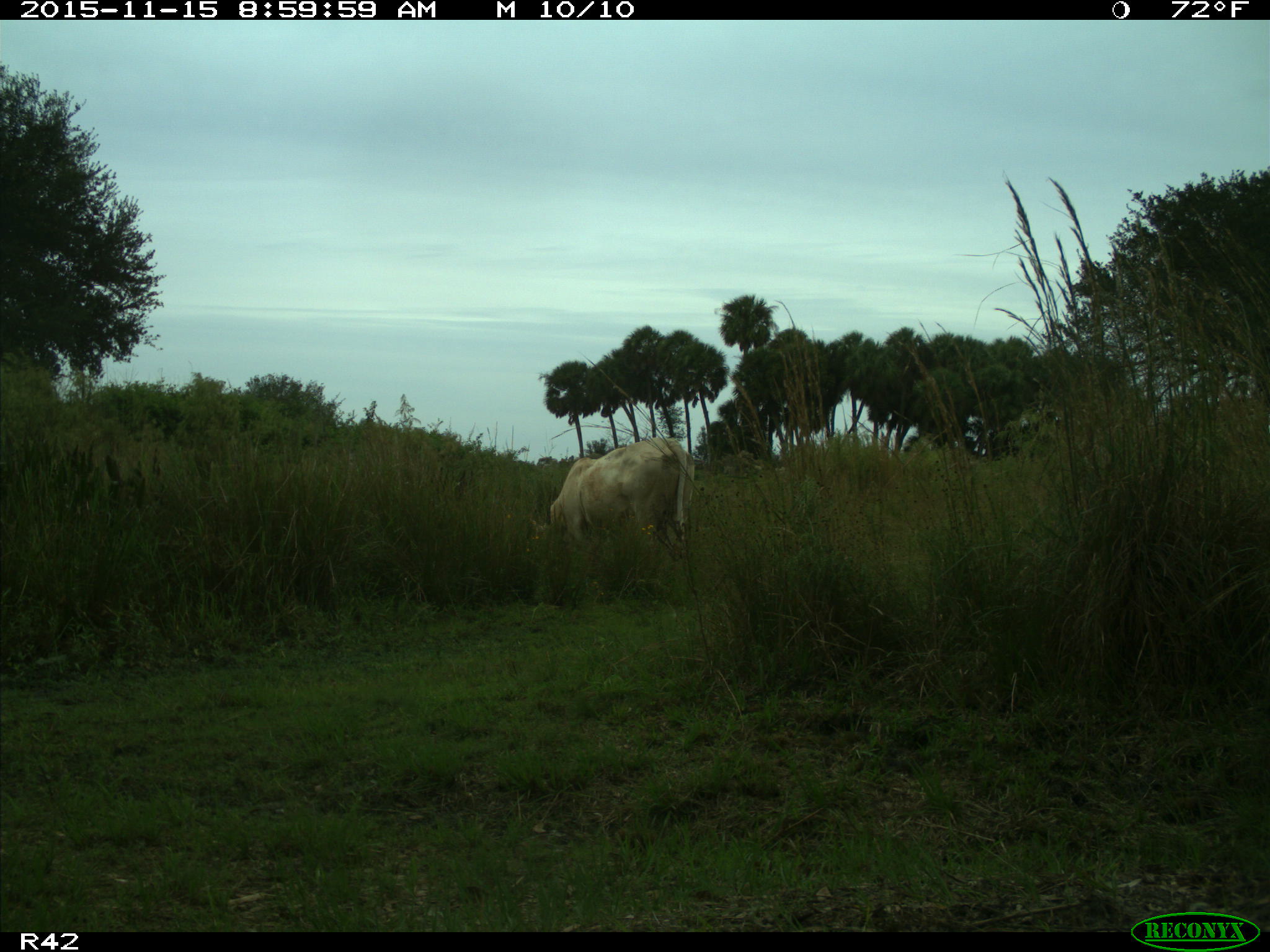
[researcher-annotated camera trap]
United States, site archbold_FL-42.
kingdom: Animalia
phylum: Chordata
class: Mammalia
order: Artiodactyla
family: Bovidae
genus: Bos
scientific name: Bos taurus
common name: domestic cow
Bos taurus (domestic cow).